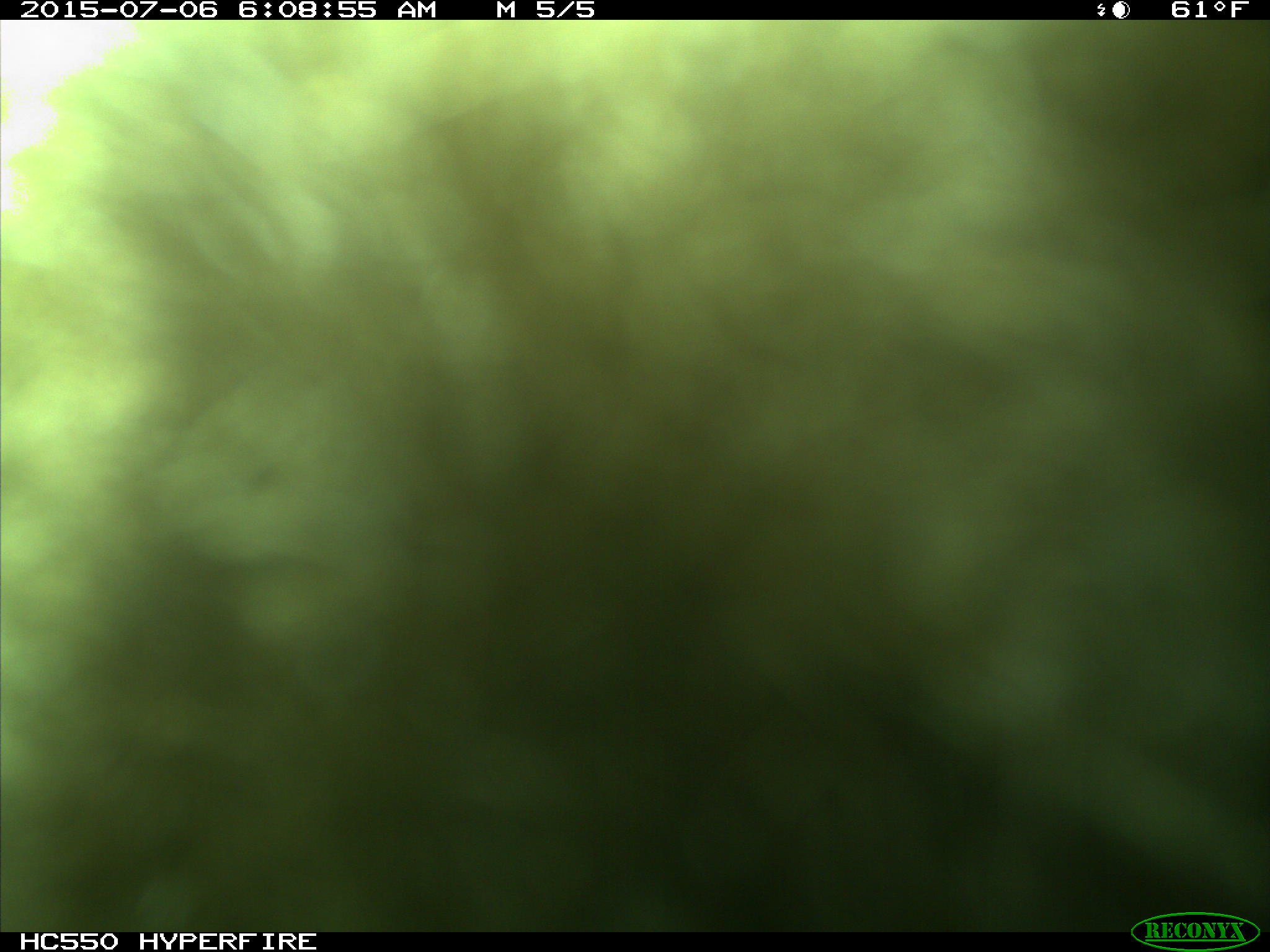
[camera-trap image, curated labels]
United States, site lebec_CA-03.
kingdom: Animalia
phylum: Chordata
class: Mammalia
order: Carnivora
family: Ursidae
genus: Ursus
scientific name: Ursus americanus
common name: american black bear